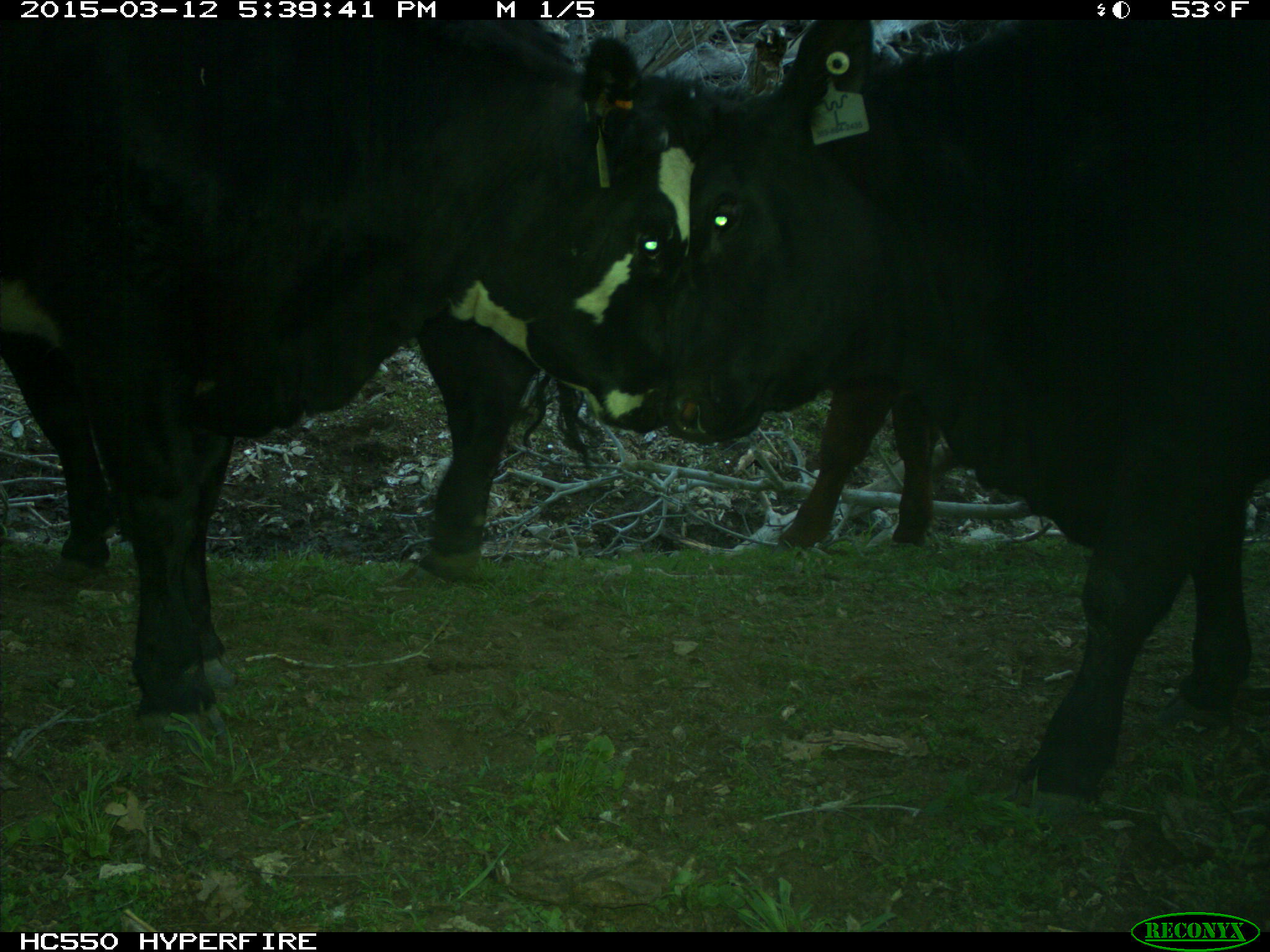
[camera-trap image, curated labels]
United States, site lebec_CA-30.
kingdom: Animalia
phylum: Chordata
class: Mammalia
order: Artiodactyla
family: Bovidae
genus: Bos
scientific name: Bos taurus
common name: domestic cow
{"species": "Bos taurus (domestic cow)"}